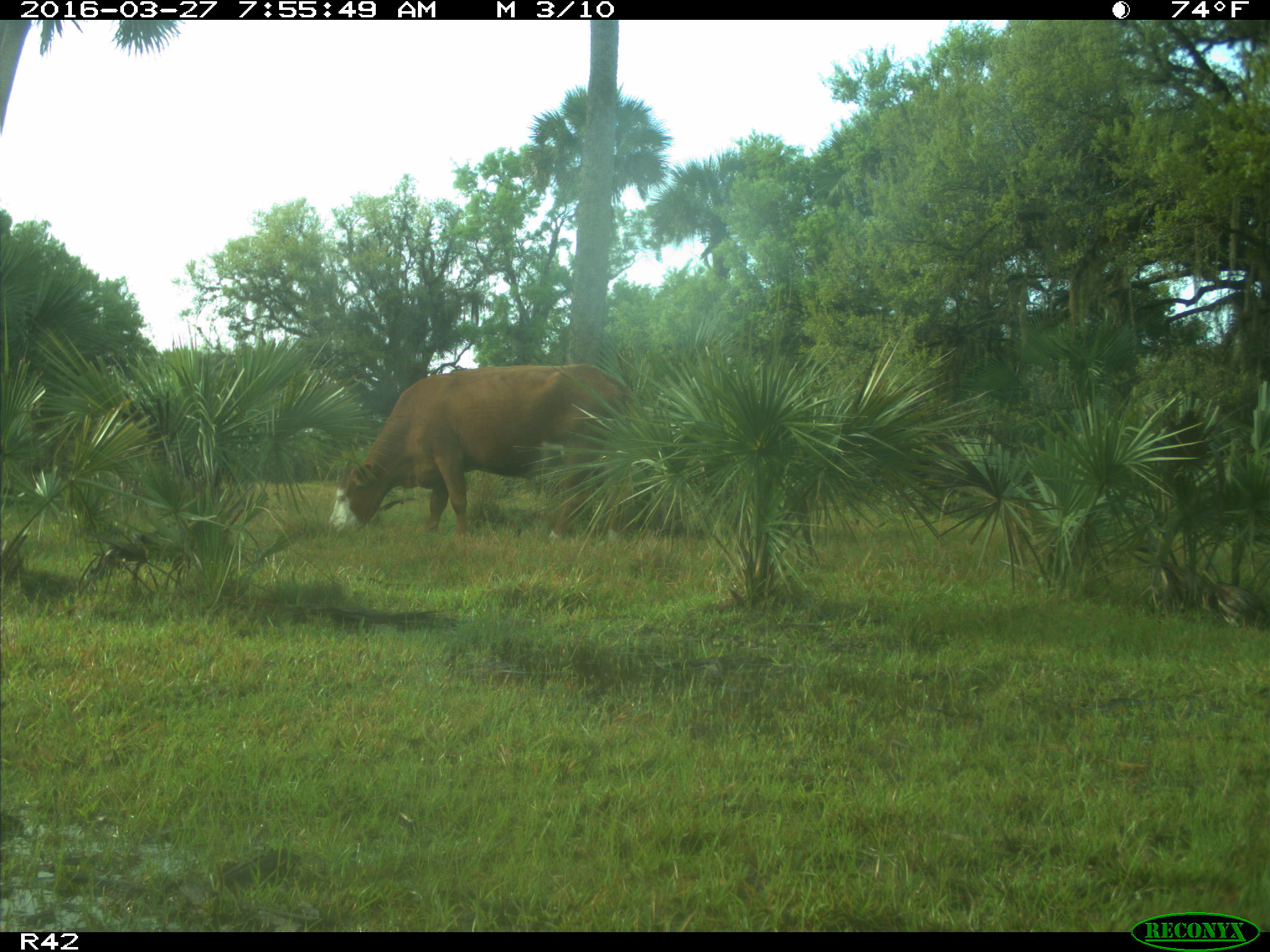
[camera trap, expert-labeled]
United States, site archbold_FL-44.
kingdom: Animalia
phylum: Chordata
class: Mammalia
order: Artiodactyla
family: Bovidae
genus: Bos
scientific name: Bos taurus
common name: domestic cow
Bos taurus (domestic cow).